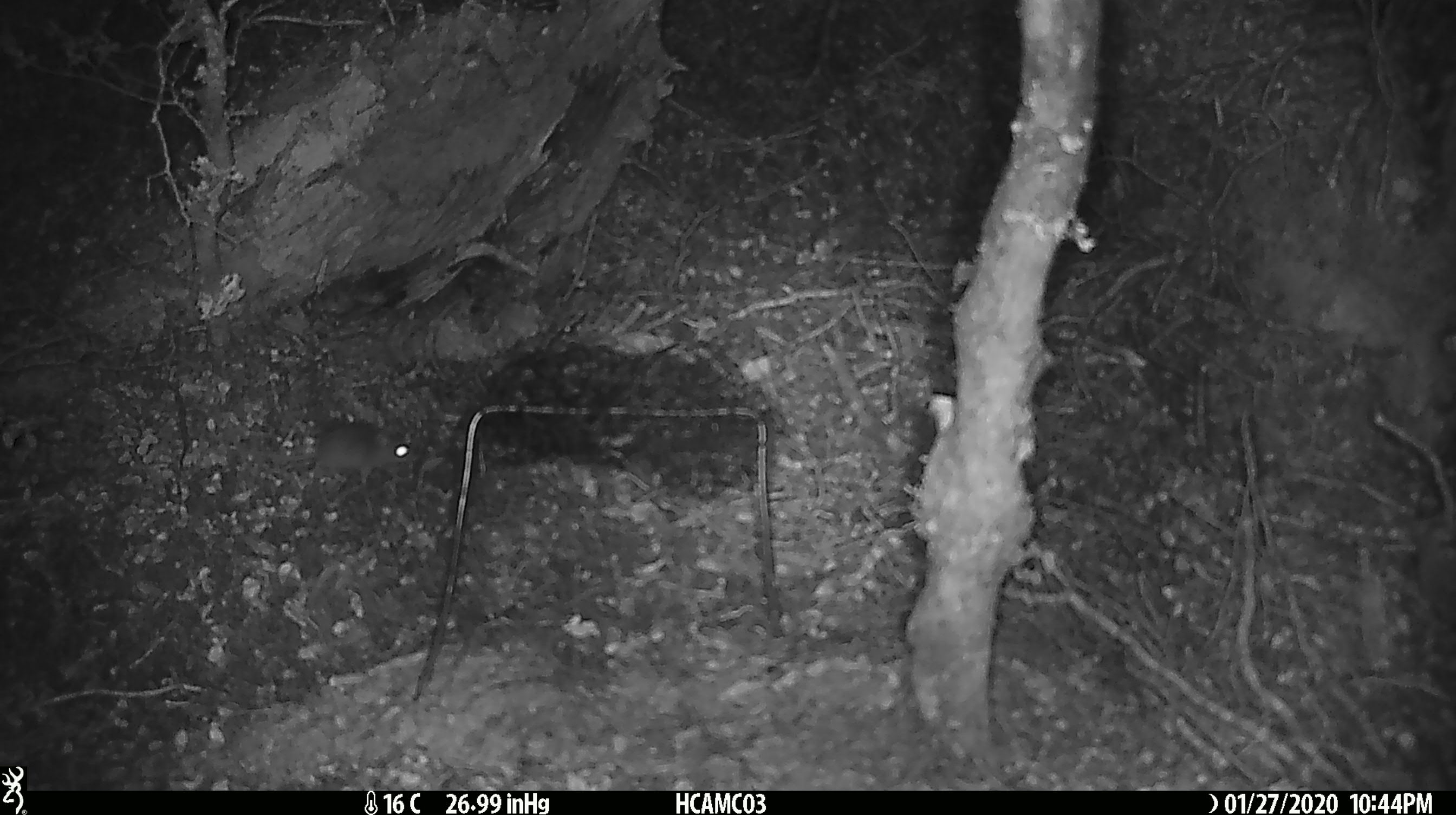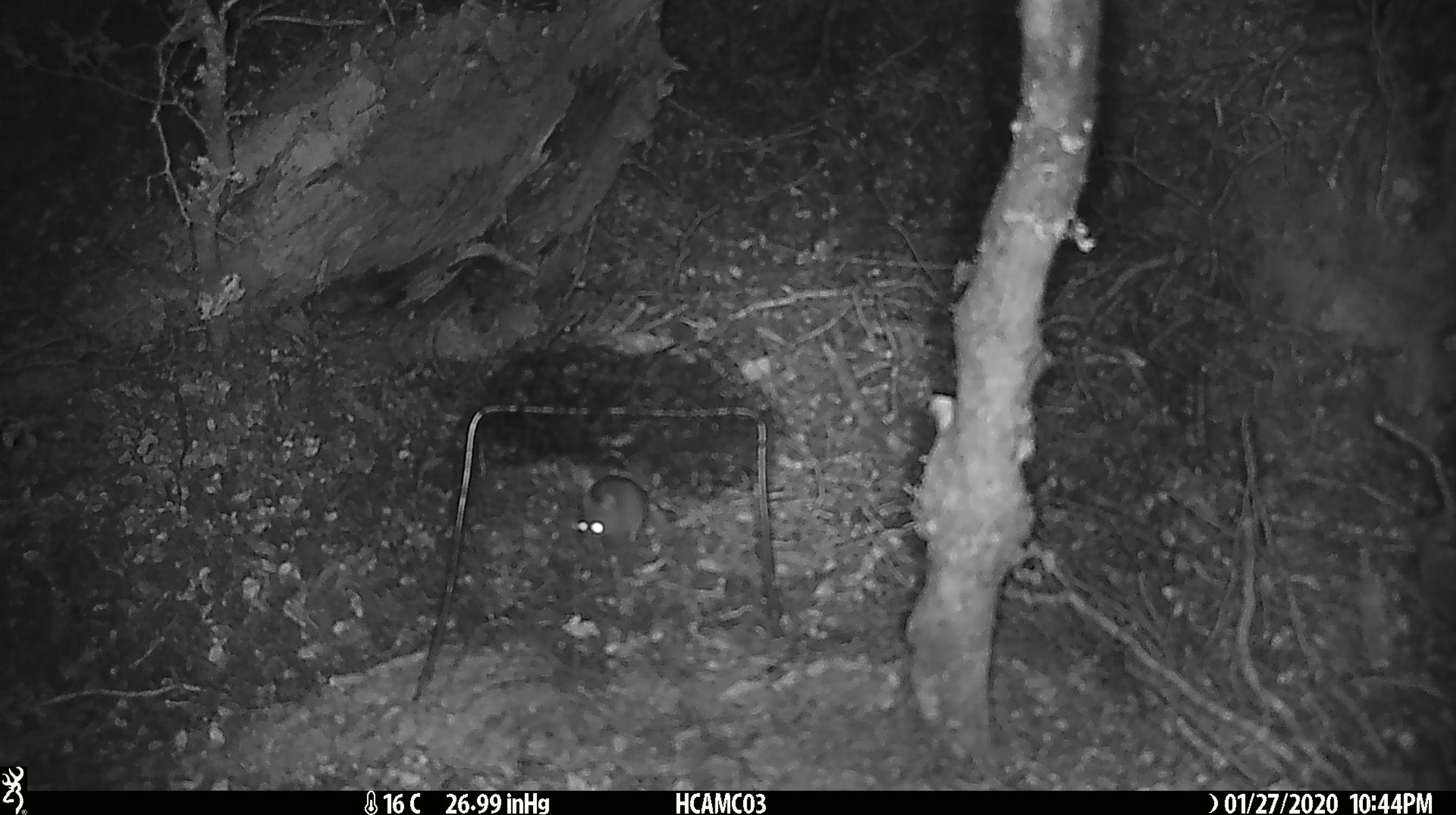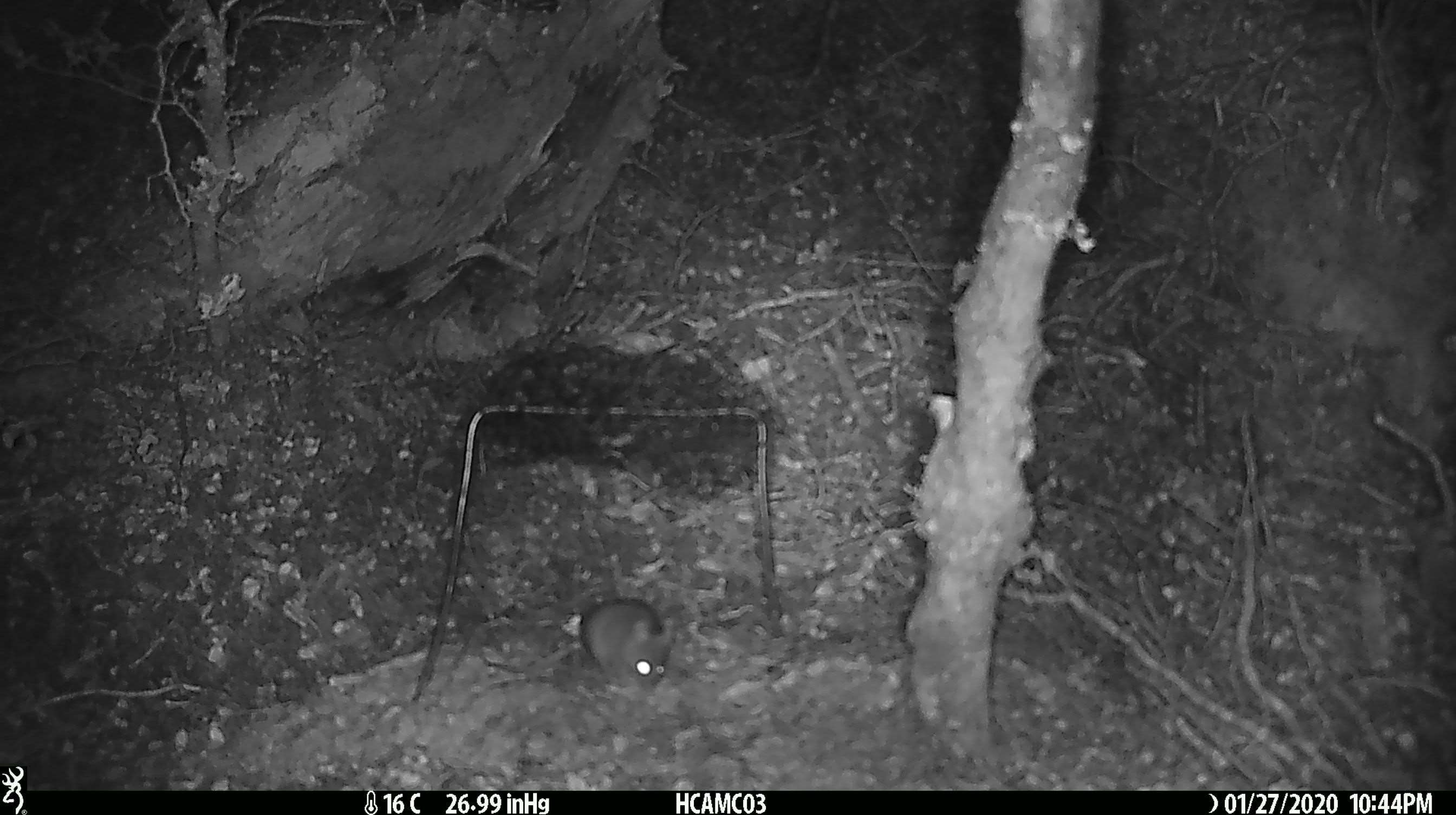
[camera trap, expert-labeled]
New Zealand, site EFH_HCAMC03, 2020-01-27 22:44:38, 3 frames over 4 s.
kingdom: Animalia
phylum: Chordata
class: Mammalia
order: Rodentia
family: Muridae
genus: Mus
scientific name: Mus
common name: mouse